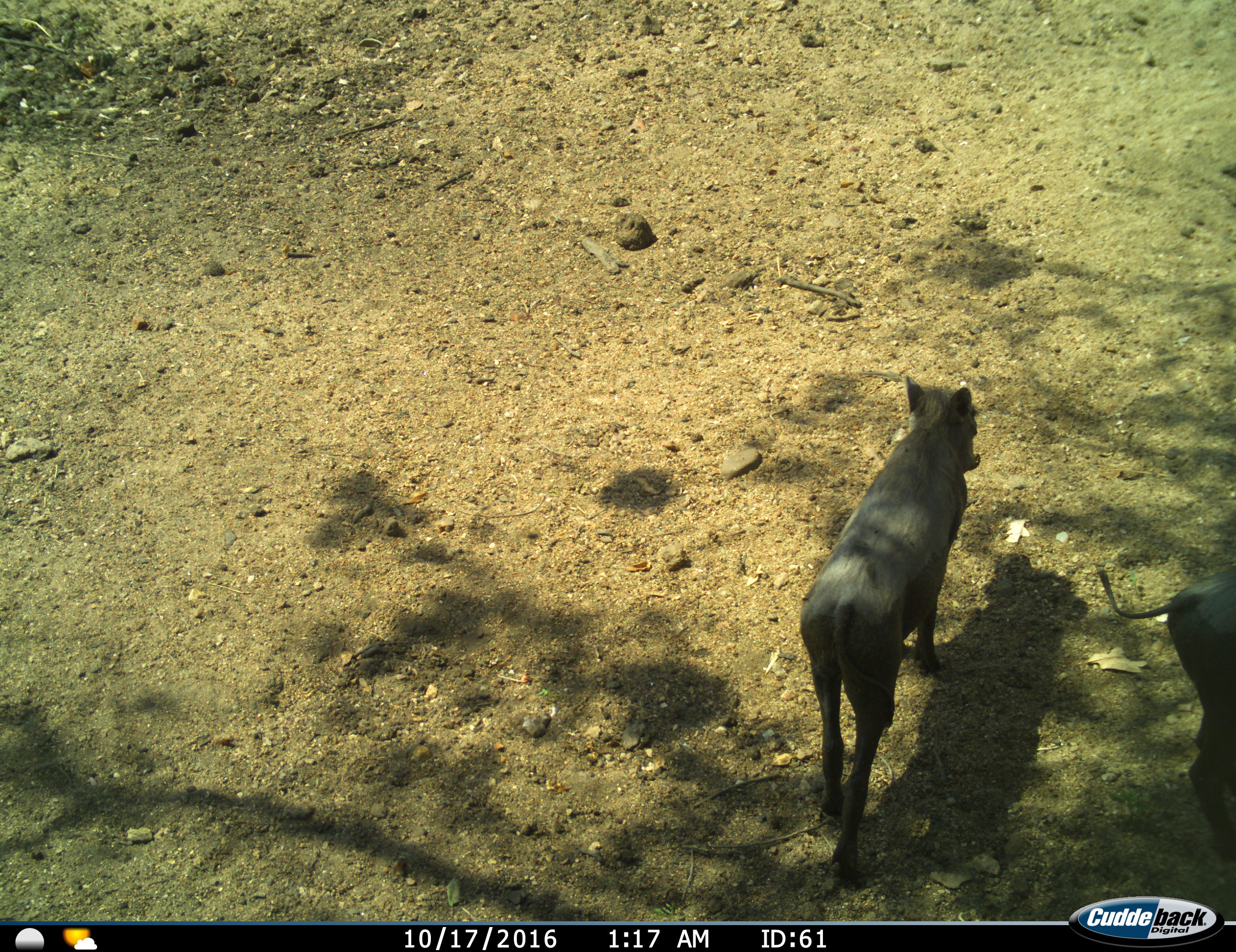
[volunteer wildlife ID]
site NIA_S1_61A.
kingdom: Animalia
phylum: Chordata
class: Mammalia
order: Artiodactyla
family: Suidae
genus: Phacochoerus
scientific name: Phacochoerus africanus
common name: warthog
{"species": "warthog (Phacochoerus africanus)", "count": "2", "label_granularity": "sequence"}